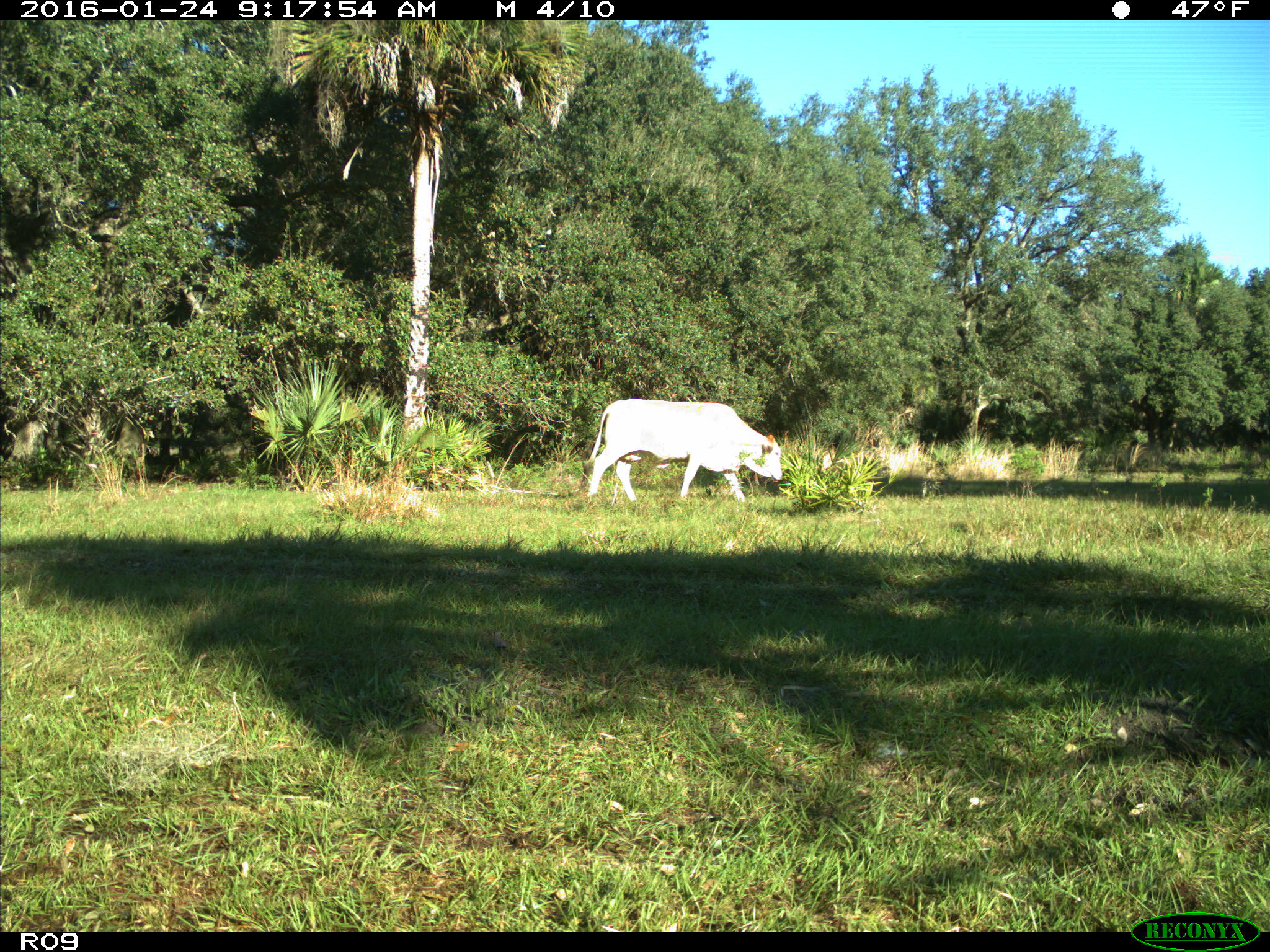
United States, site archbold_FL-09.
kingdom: Animalia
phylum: Chordata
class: Mammalia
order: Artiodactyla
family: Bovidae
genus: Bos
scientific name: Bos taurus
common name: domestic cow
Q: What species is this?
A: Bos taurus (domestic cow).